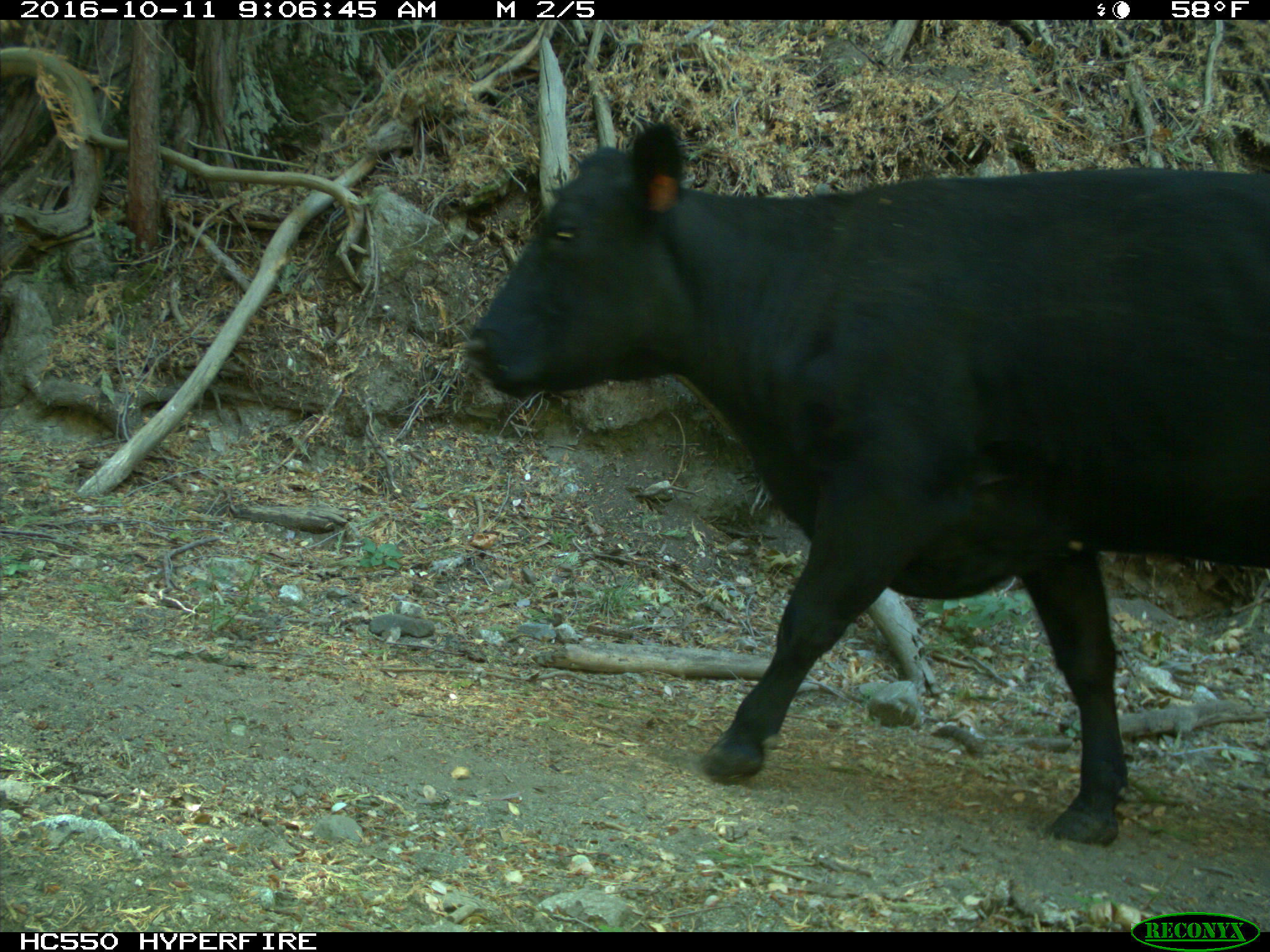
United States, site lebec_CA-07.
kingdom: Animalia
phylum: Chordata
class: Mammalia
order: Artiodactyla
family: Bovidae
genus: Bos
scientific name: Bos taurus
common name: domestic cow